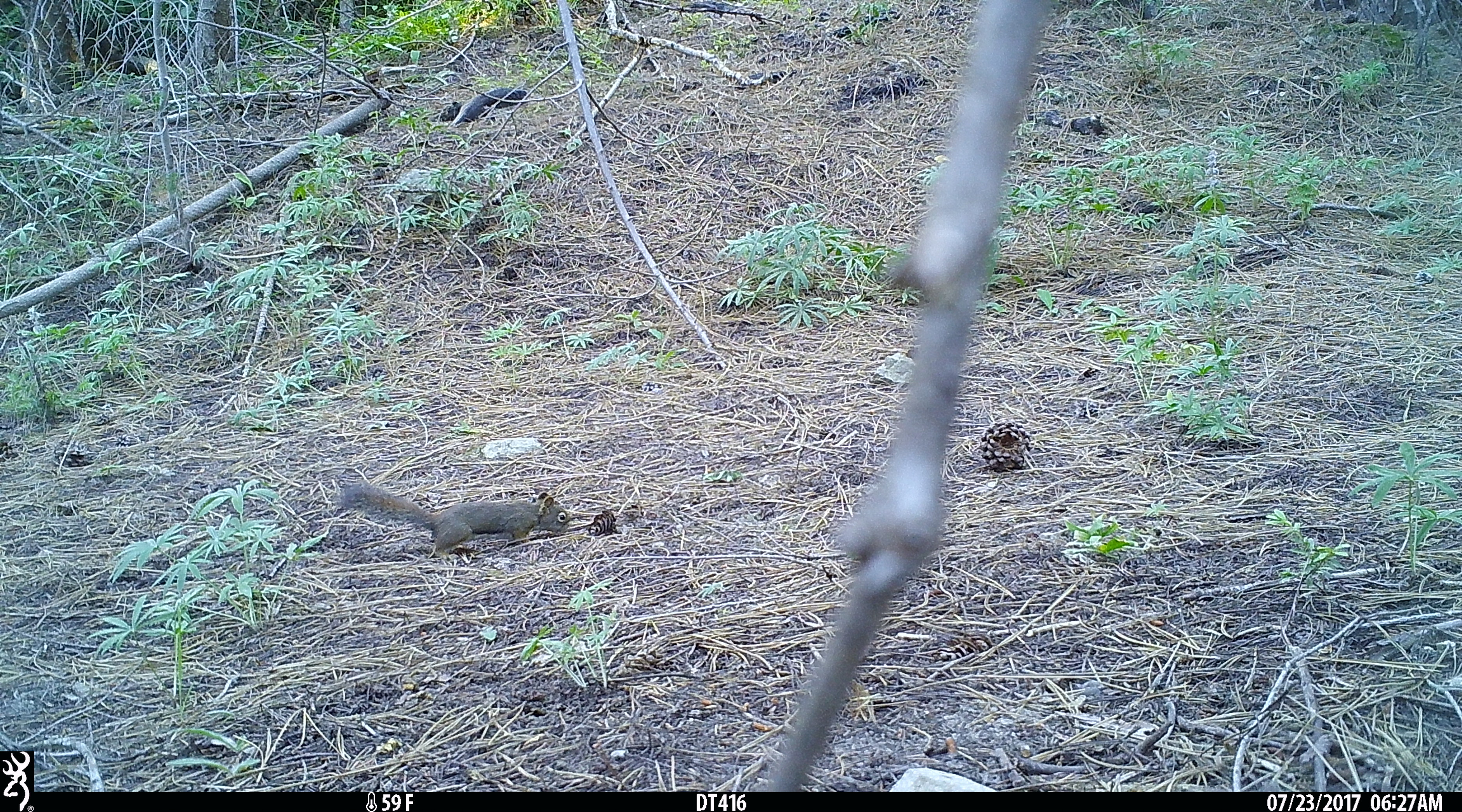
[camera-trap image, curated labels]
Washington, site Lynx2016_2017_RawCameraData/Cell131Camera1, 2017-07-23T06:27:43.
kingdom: Animalia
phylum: Chordata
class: Mammalia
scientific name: Mammalia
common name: small mammal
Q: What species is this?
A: Small mammal (Mammalia).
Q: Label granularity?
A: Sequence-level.